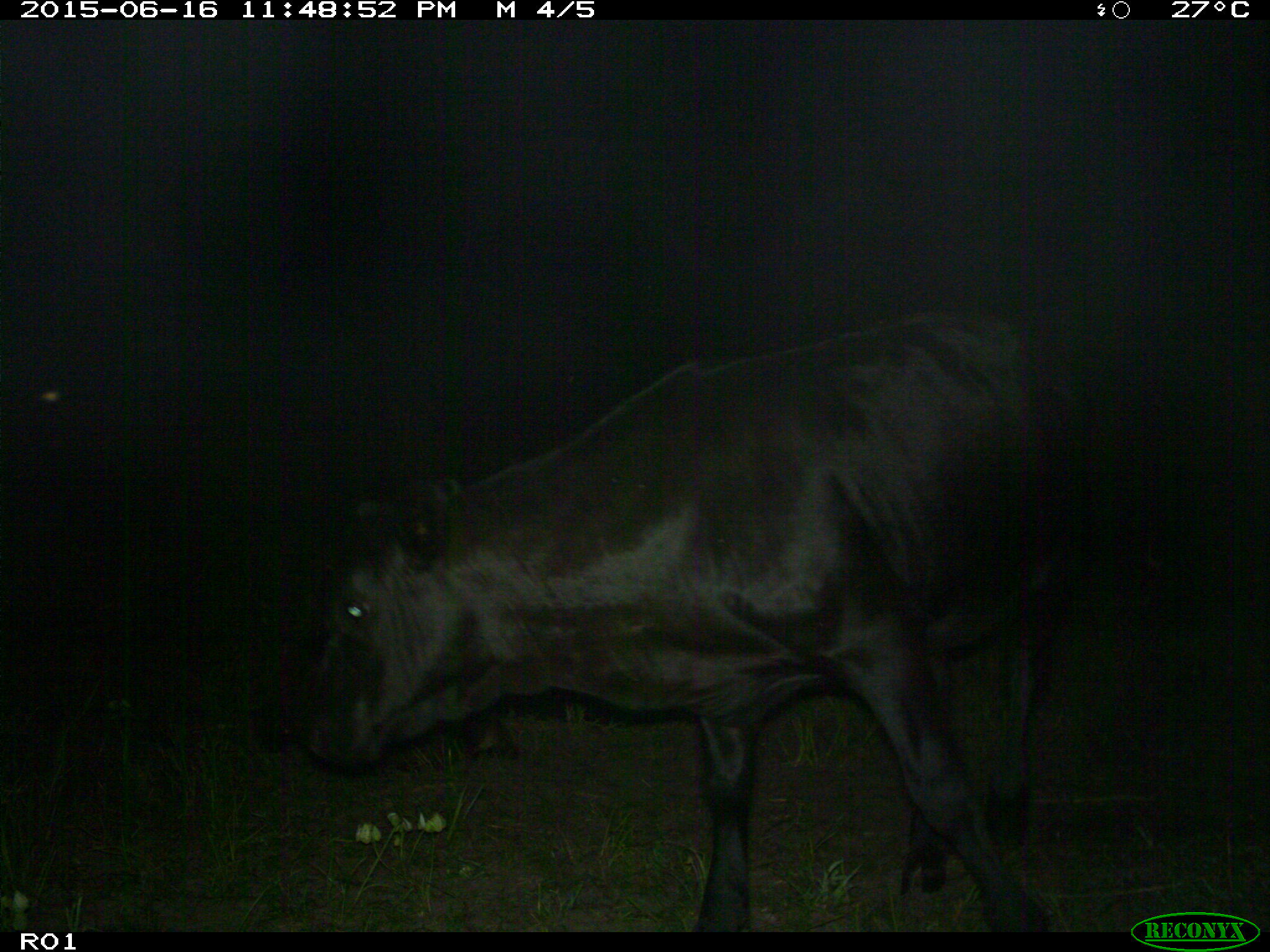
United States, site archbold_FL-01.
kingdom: Animalia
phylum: Chordata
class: Mammalia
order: Artiodactyla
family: Bovidae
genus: Bos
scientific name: Bos taurus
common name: domestic cow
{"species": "Bos taurus (domestic cow)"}